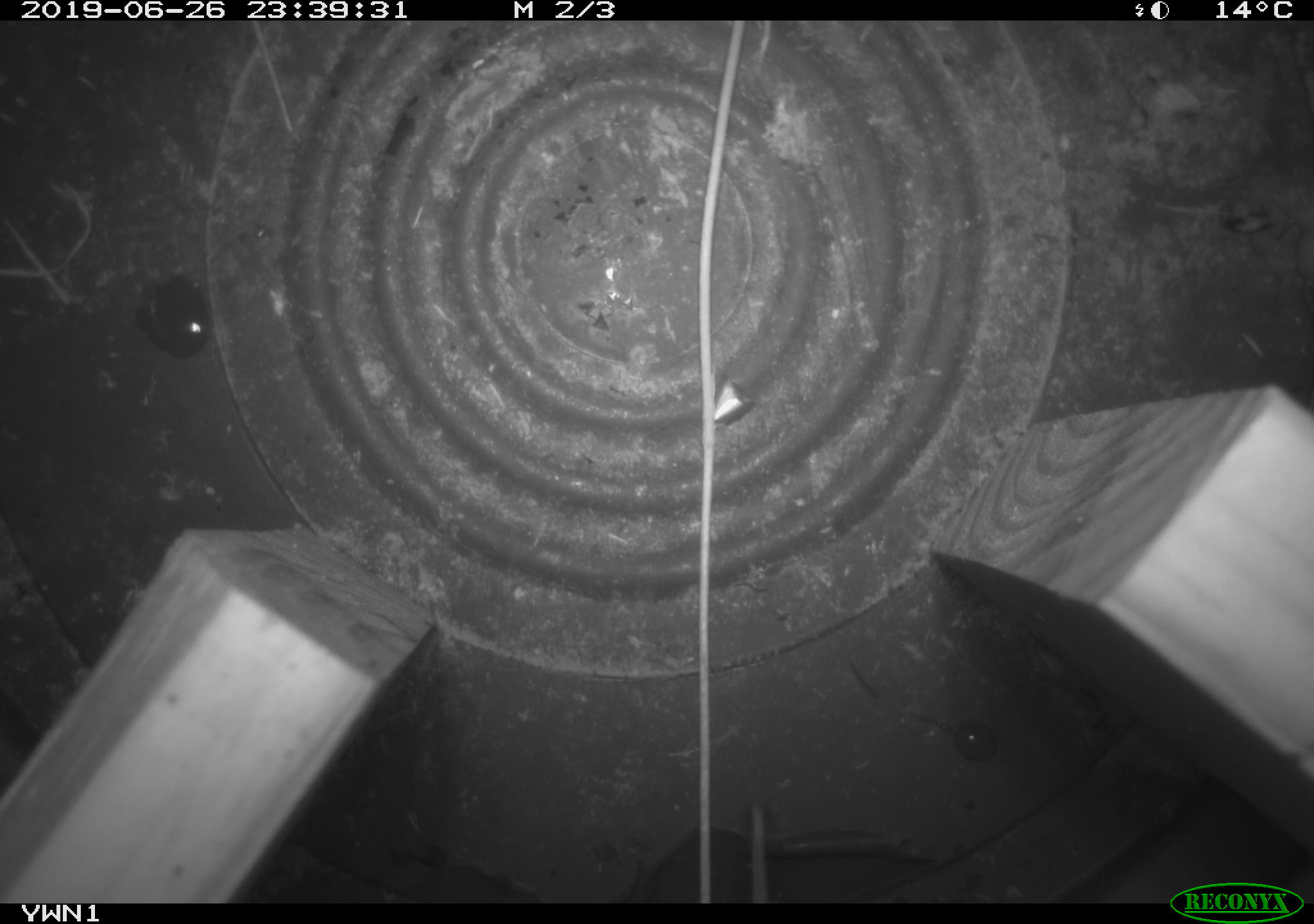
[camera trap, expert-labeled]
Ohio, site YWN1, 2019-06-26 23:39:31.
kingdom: Animalia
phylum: Chordata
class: Mammalia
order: Rodentia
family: Cricetidae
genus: Peromyscus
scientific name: Peromyscus leucopus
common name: white-footed mouse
White-footed mouse (Peromyscus leucopus).